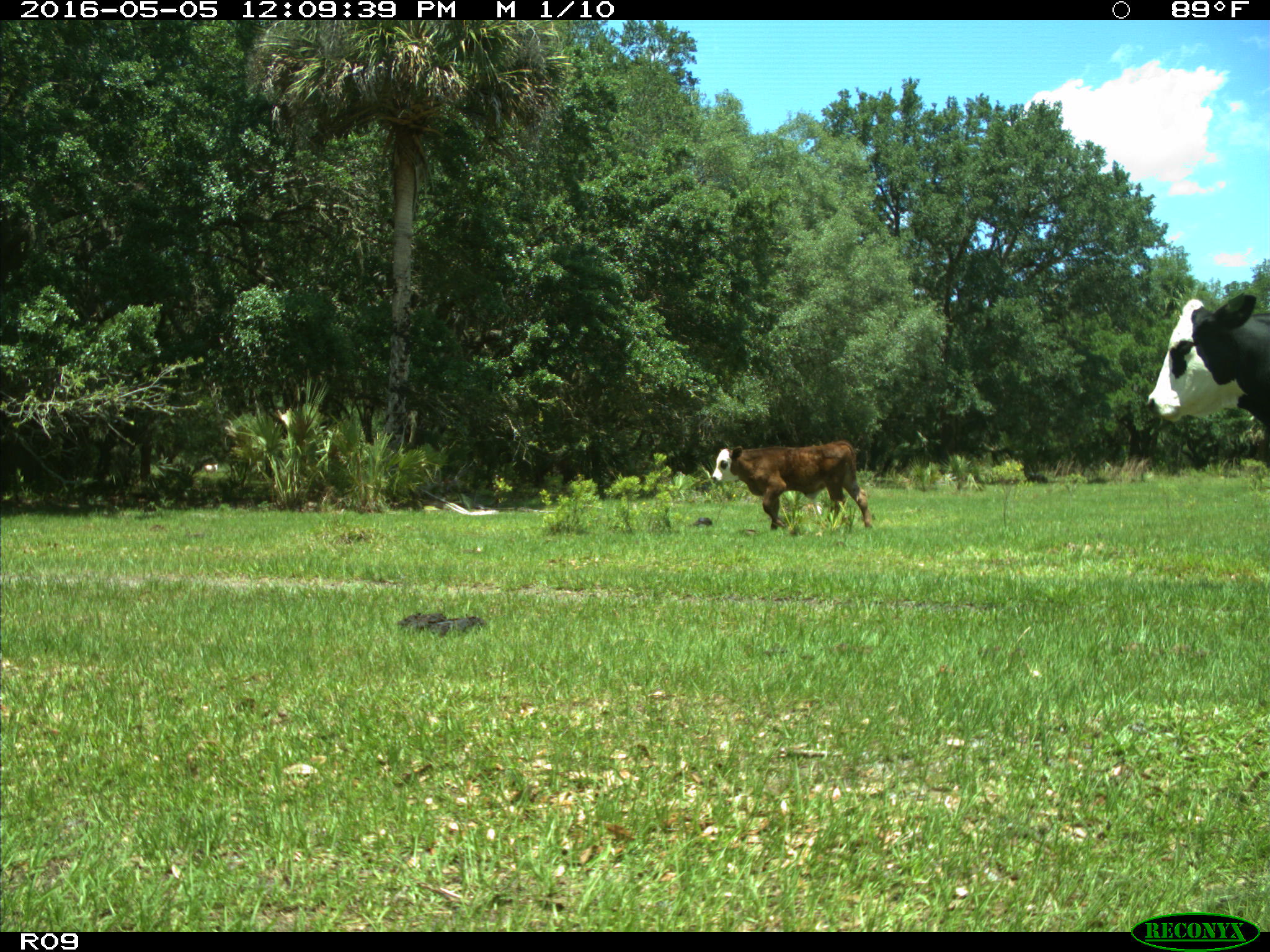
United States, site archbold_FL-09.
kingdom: Animalia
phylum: Chordata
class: Mammalia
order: Artiodactyla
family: Bovidae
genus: Bos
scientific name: Bos taurus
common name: domestic cow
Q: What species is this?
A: Bos taurus (domestic cow).